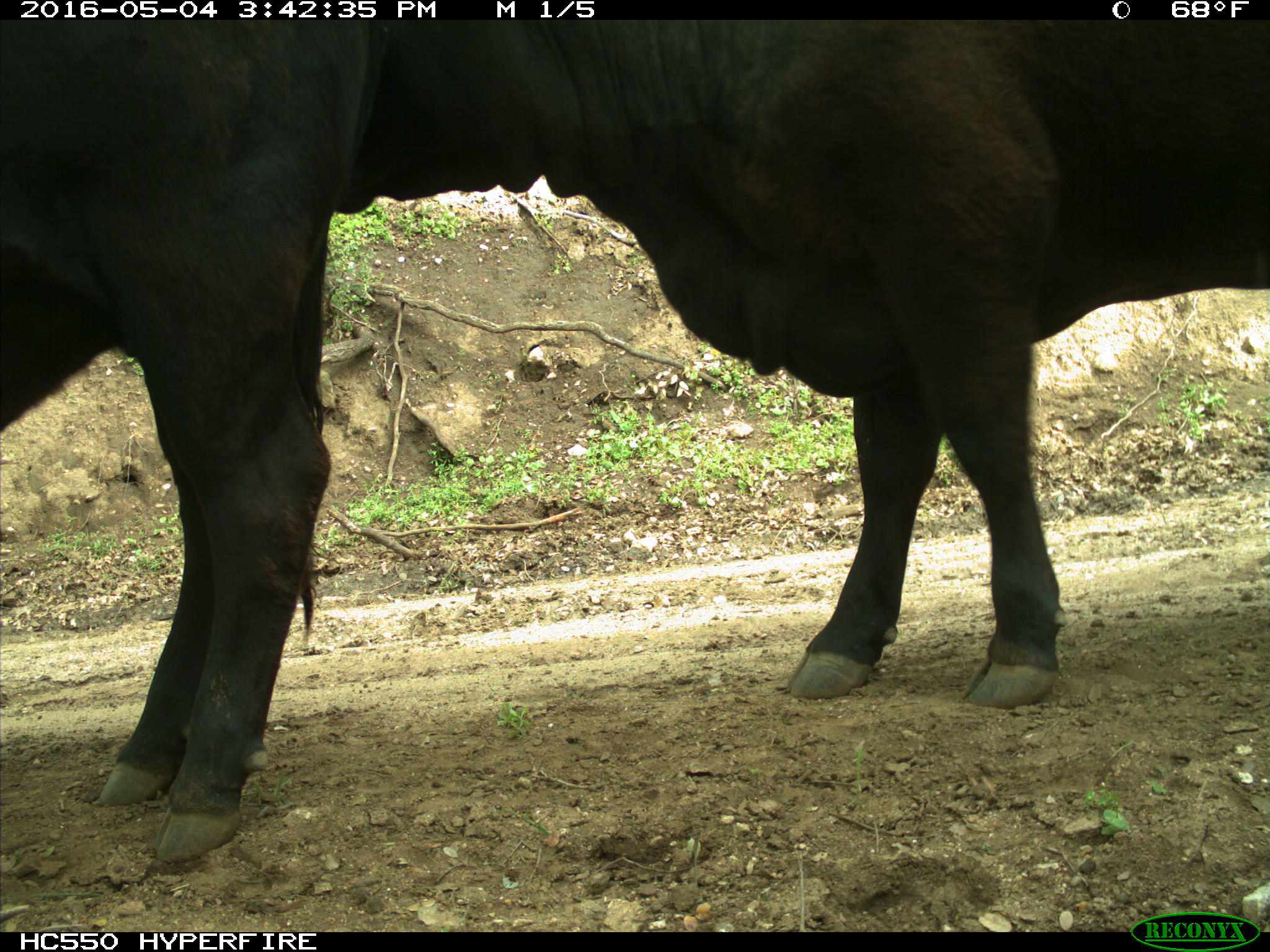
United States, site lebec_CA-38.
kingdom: Animalia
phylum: Chordata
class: Mammalia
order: Artiodactyla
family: Bovidae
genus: Bos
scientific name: Bos taurus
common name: domestic cow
Bos taurus (domestic cow).